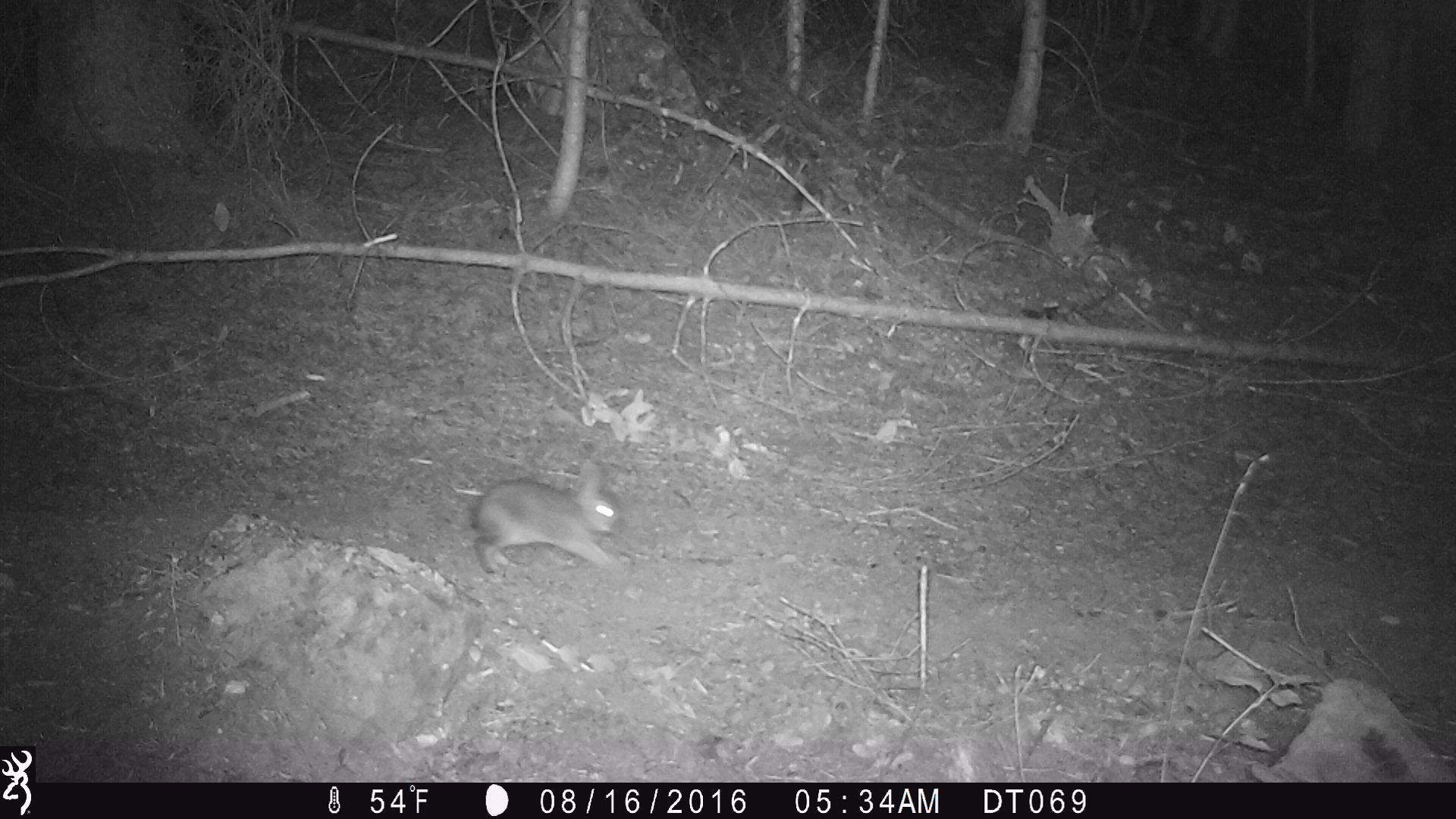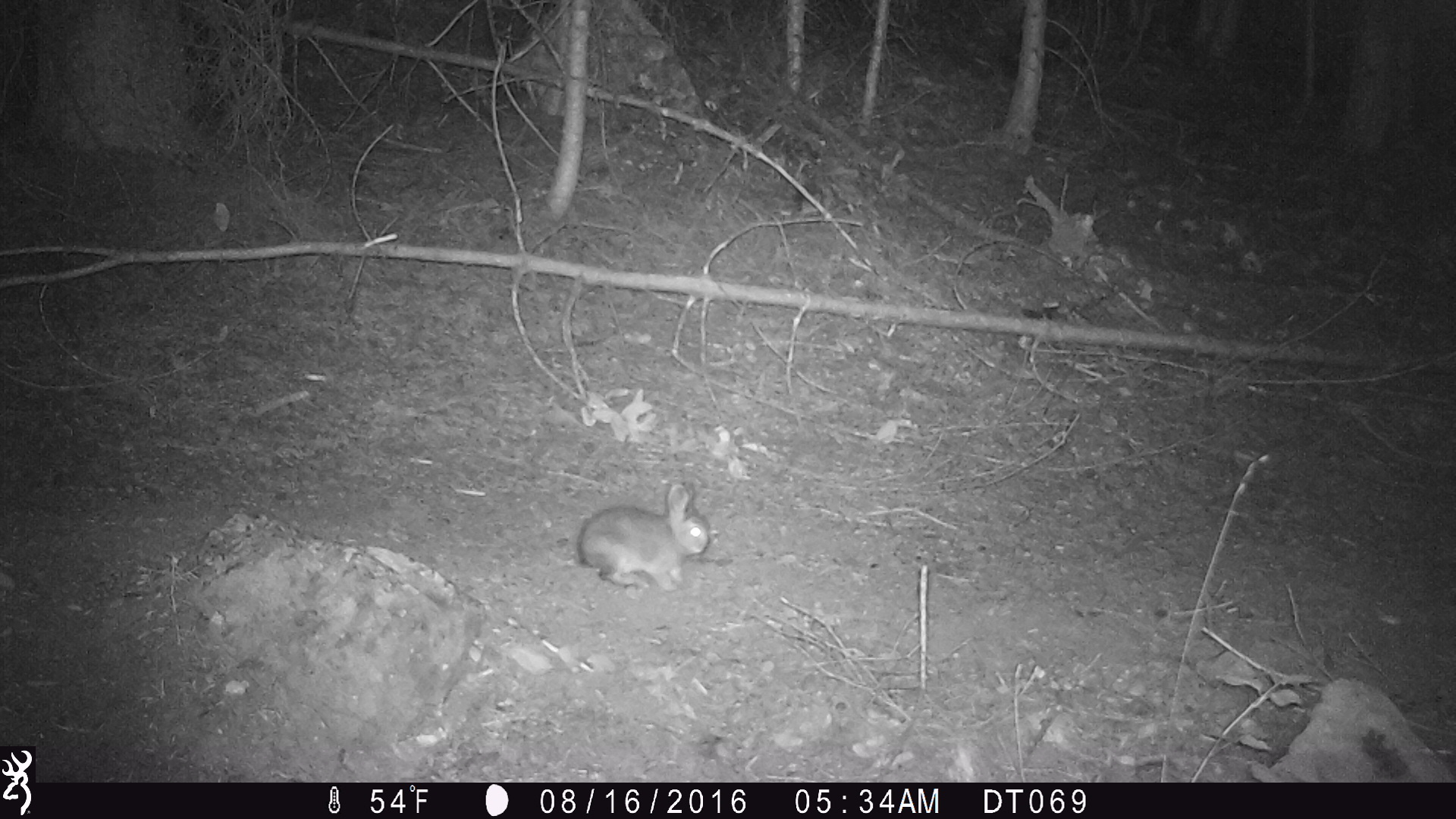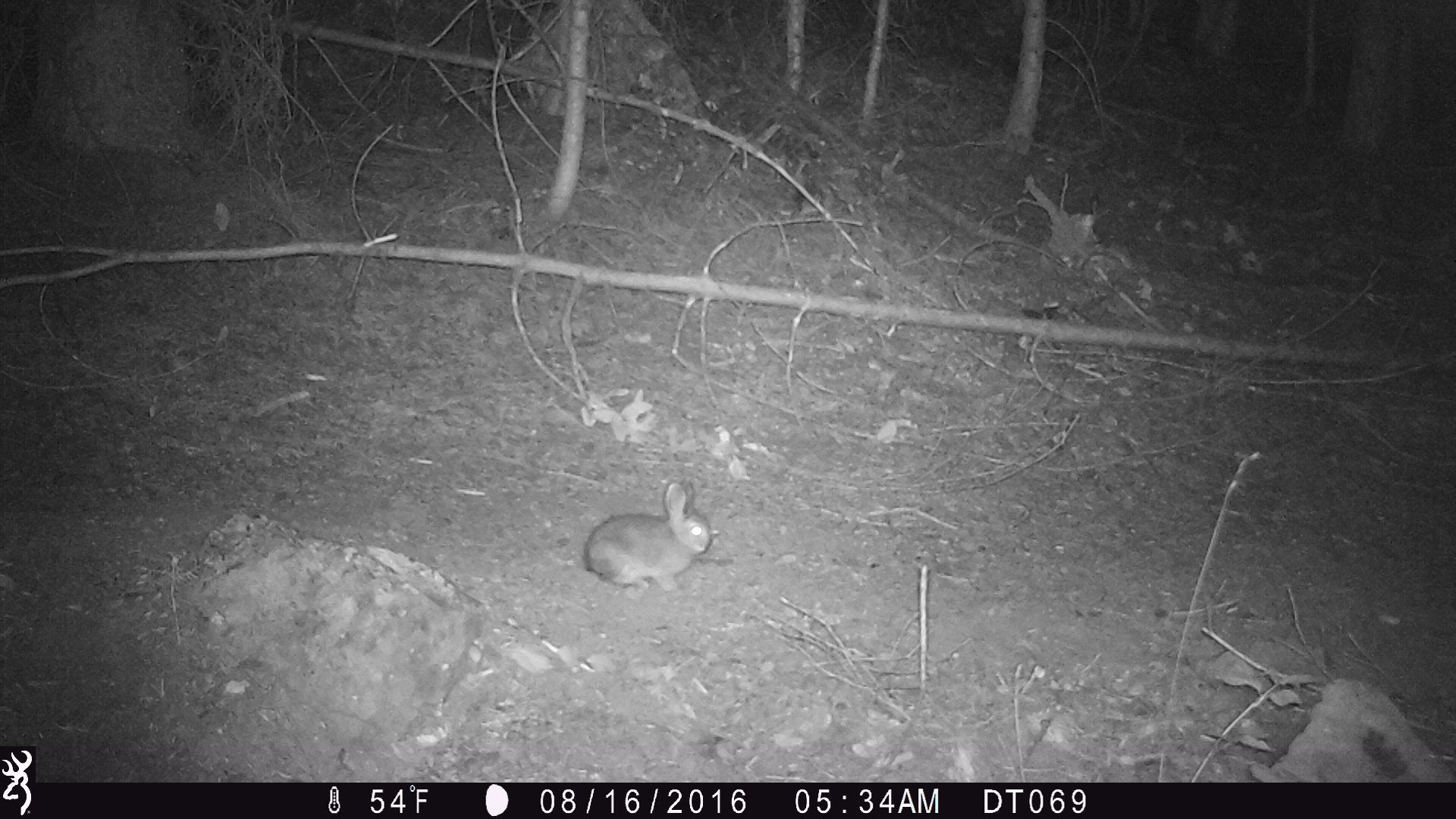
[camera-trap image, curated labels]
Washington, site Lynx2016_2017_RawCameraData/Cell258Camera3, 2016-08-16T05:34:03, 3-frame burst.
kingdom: Animalia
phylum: Chordata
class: Mammalia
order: Lagomorpha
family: Leporidae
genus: Lepus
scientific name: Lepus americanus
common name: snowshoe hare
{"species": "Lepus americanus (snowshoe hare)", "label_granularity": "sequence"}